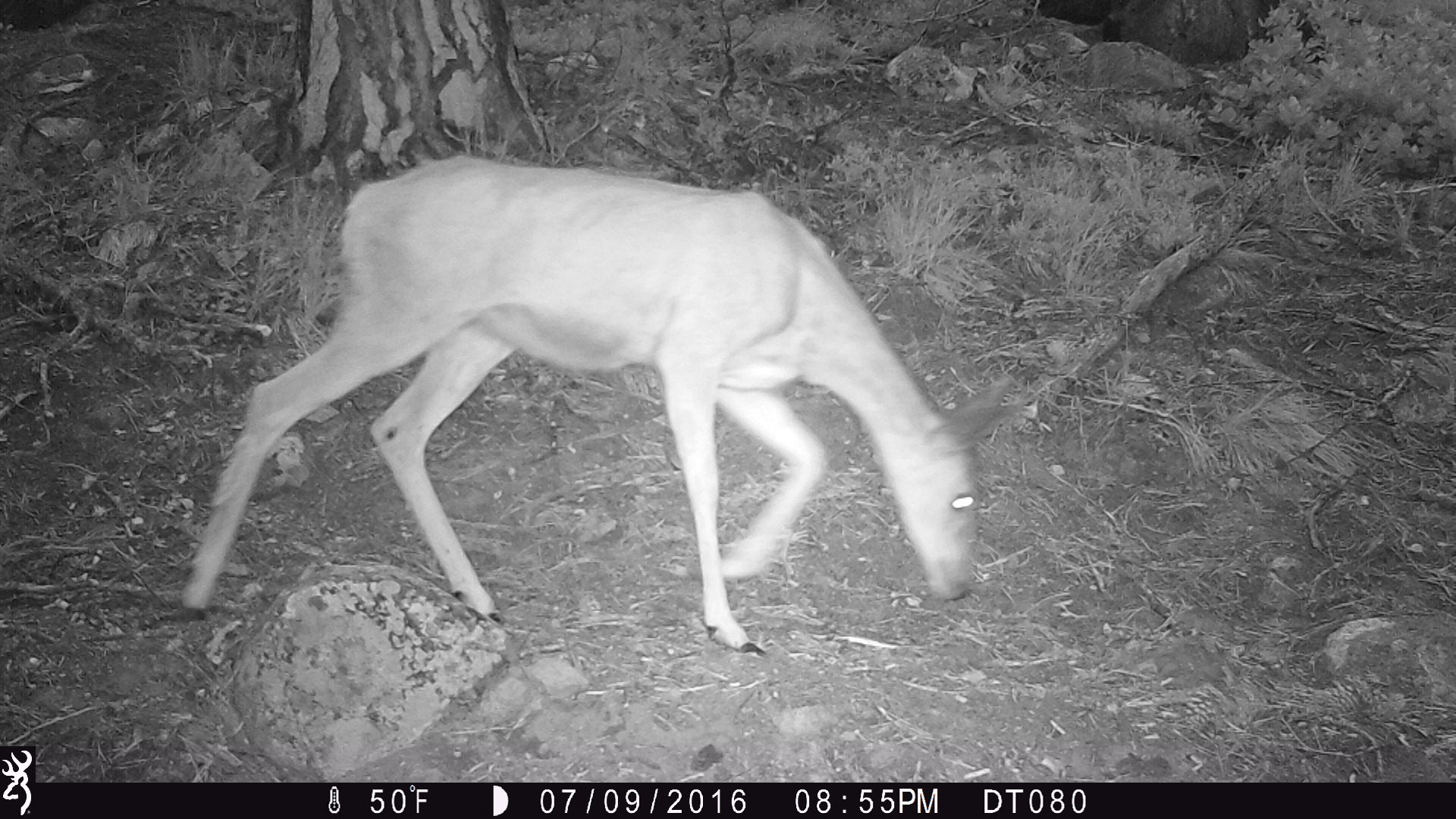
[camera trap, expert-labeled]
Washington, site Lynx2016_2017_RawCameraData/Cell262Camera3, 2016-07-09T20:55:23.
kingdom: Animalia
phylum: Chordata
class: Mammalia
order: Artiodactyla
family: Cervidae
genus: Odocoileus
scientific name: Odocoileus hemionus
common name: mule deer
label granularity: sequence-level